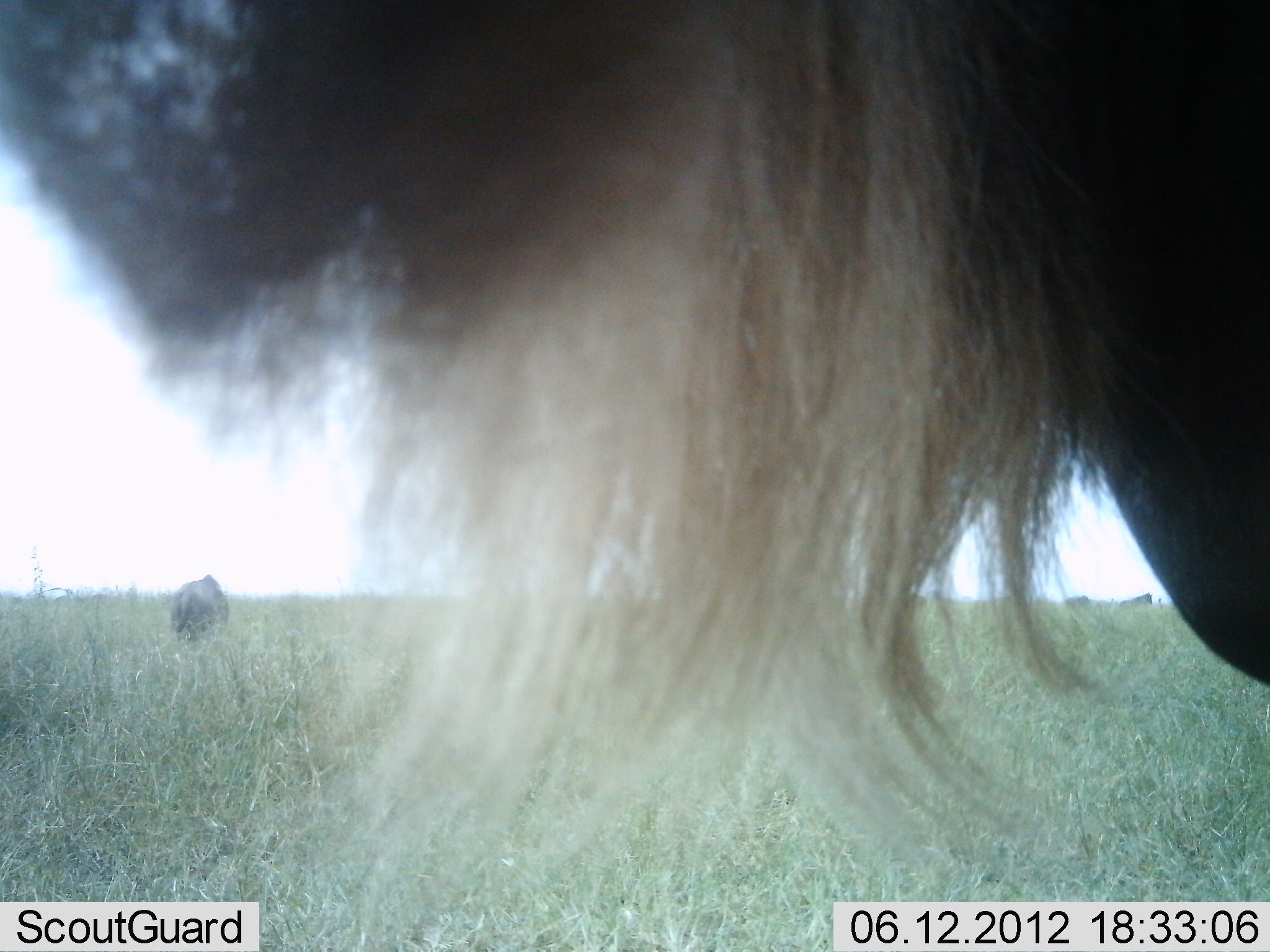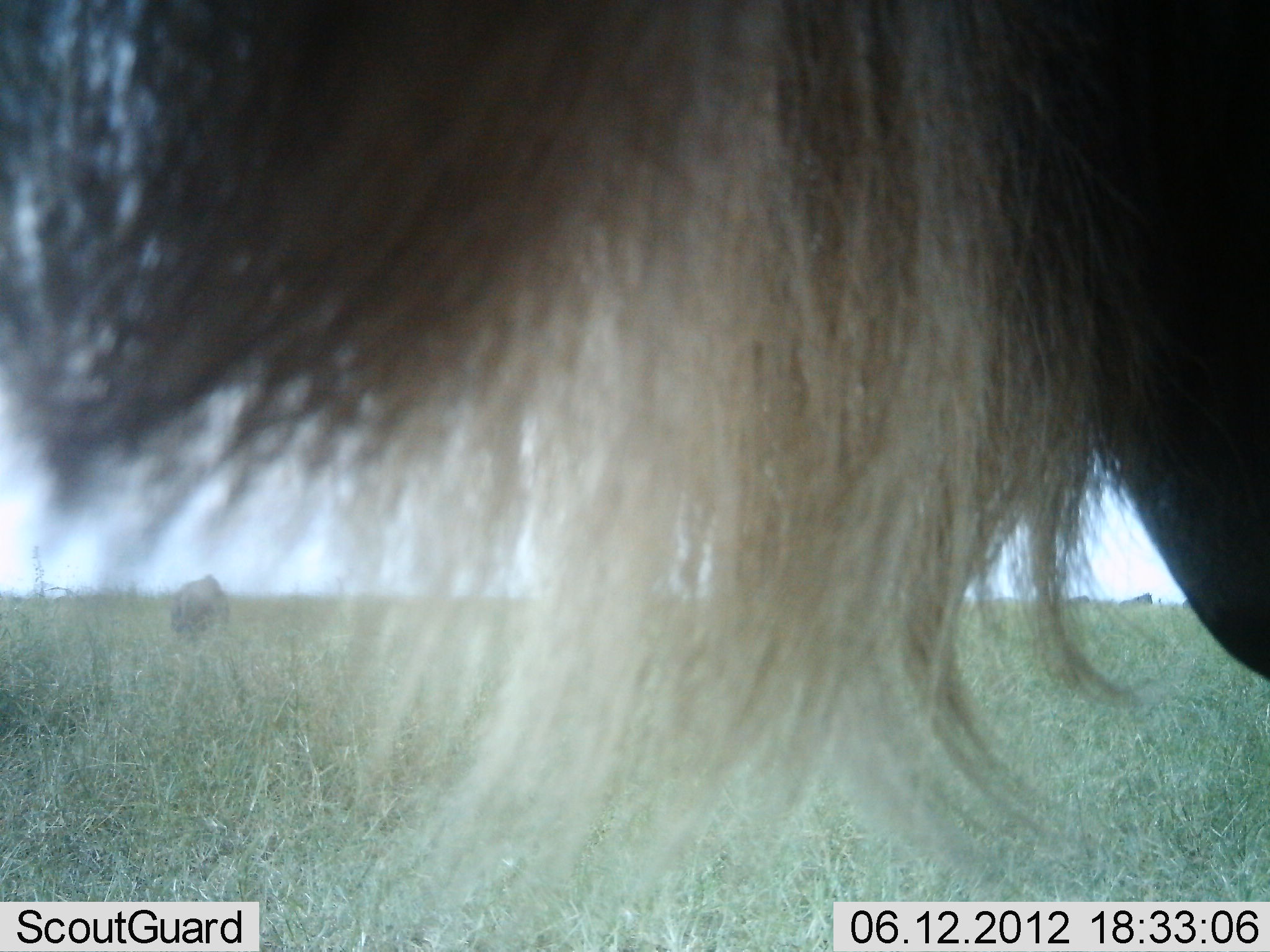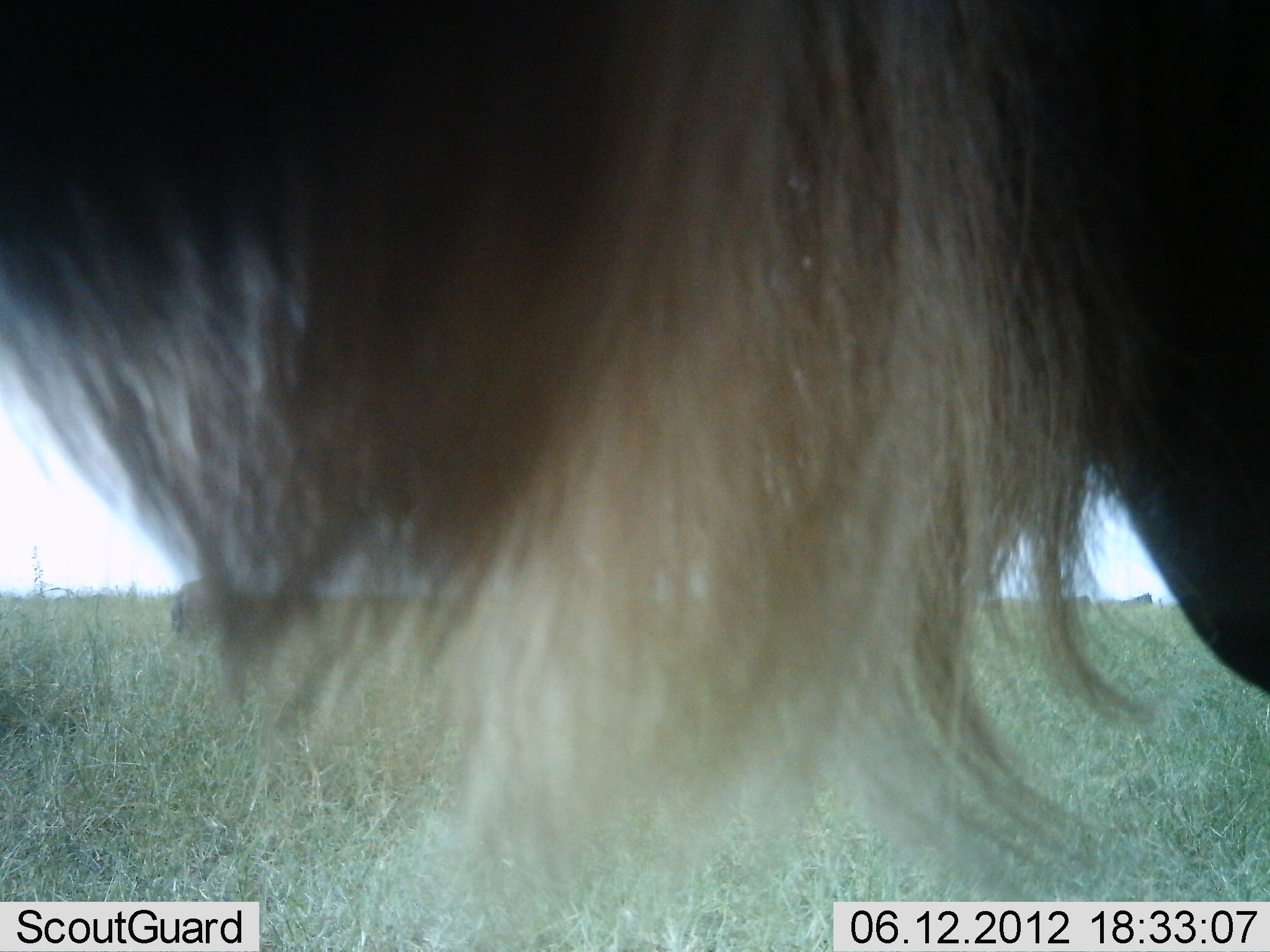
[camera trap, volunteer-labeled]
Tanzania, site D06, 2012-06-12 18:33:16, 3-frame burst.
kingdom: Animalia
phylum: Chordata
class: Mammalia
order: Artiodactyla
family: Bovidae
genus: Connochaetes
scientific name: Connochaetes taurinus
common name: blue wildebeest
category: wildebeest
Wildebeest (blue wildebeest) (Connochaetes taurinus), count 2. Behavior (volunteer vote fractions): standing 100%, resting 0%, moving 0%, interacting 0%. Young present (vote fraction): 0%. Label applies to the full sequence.